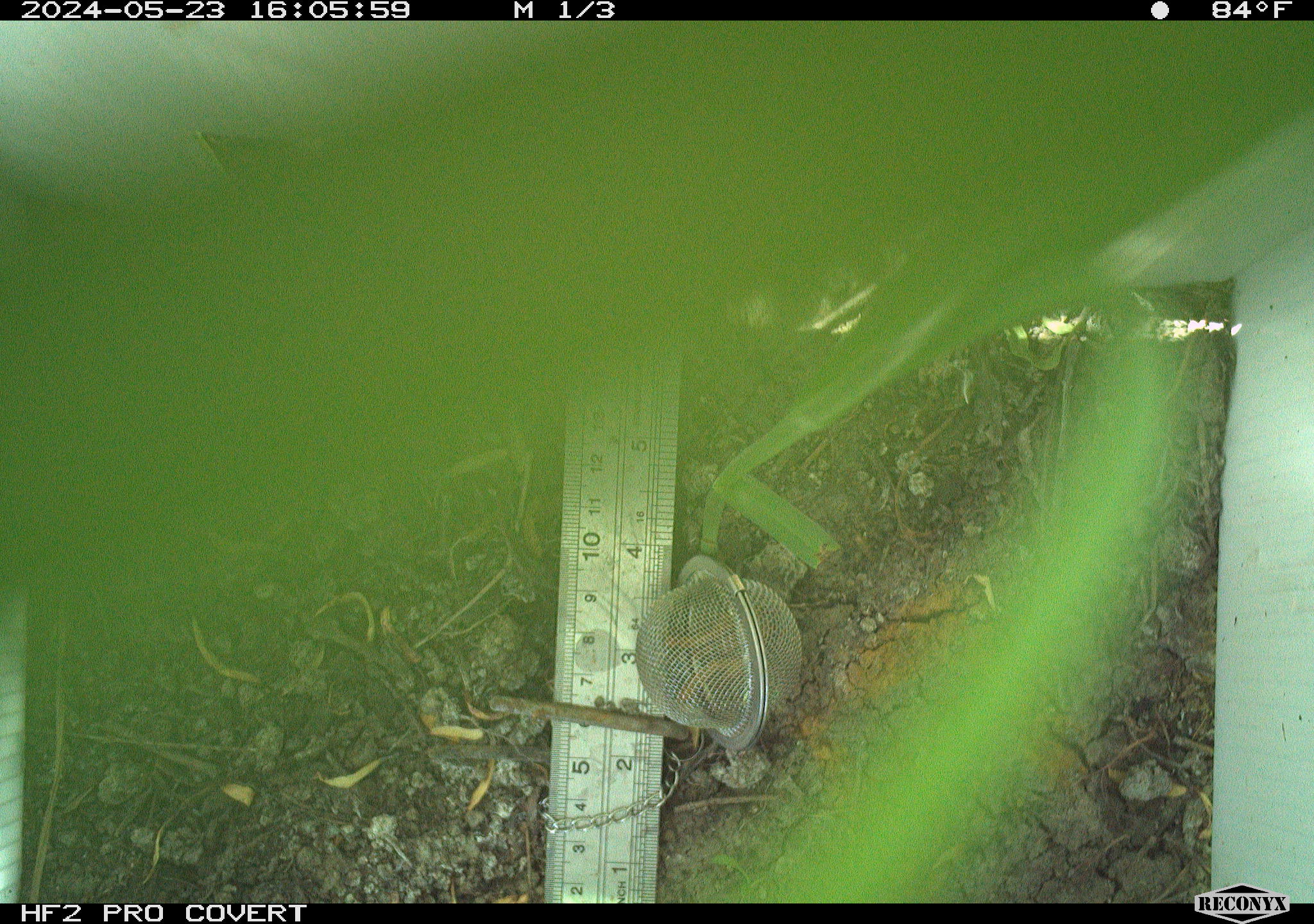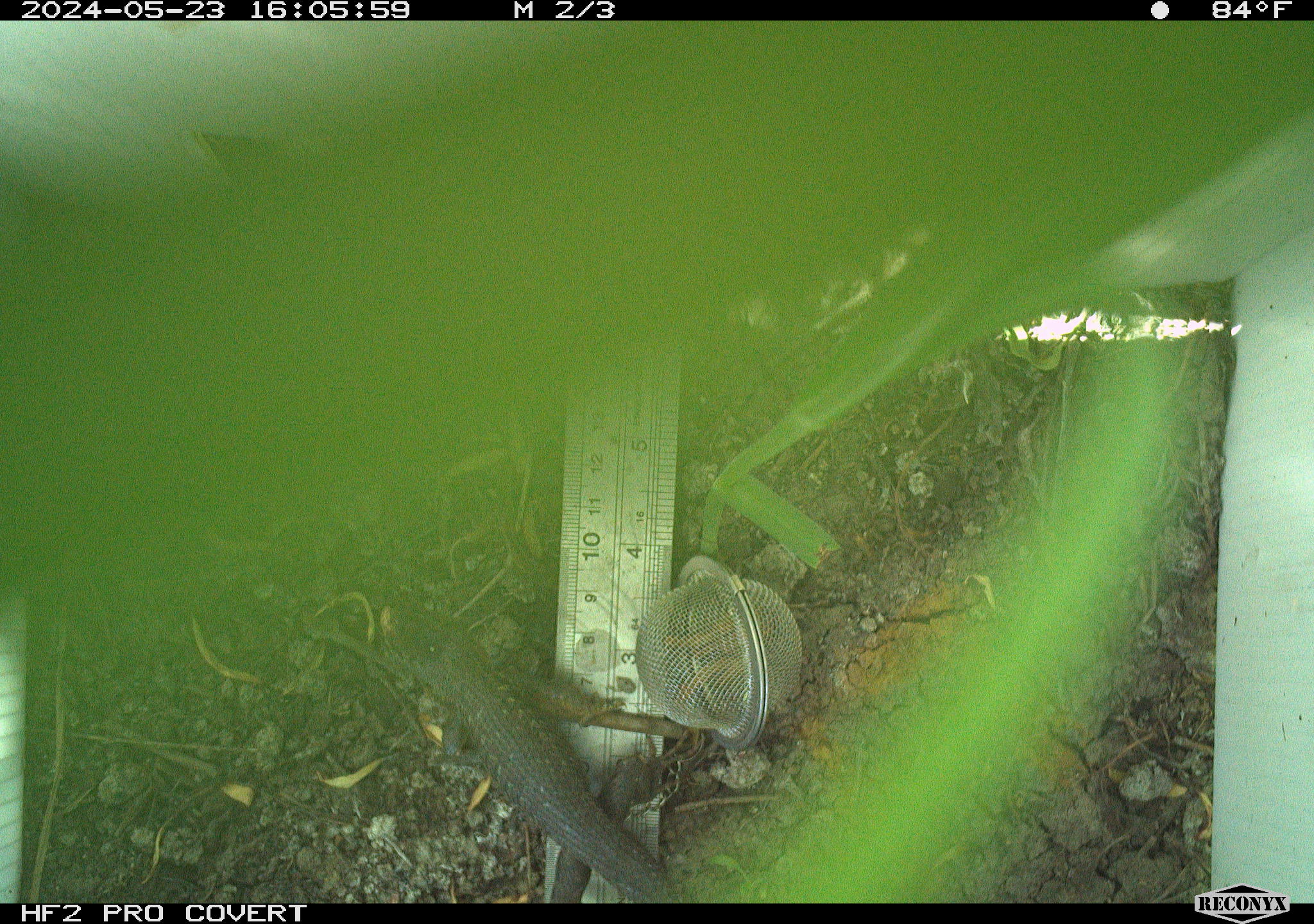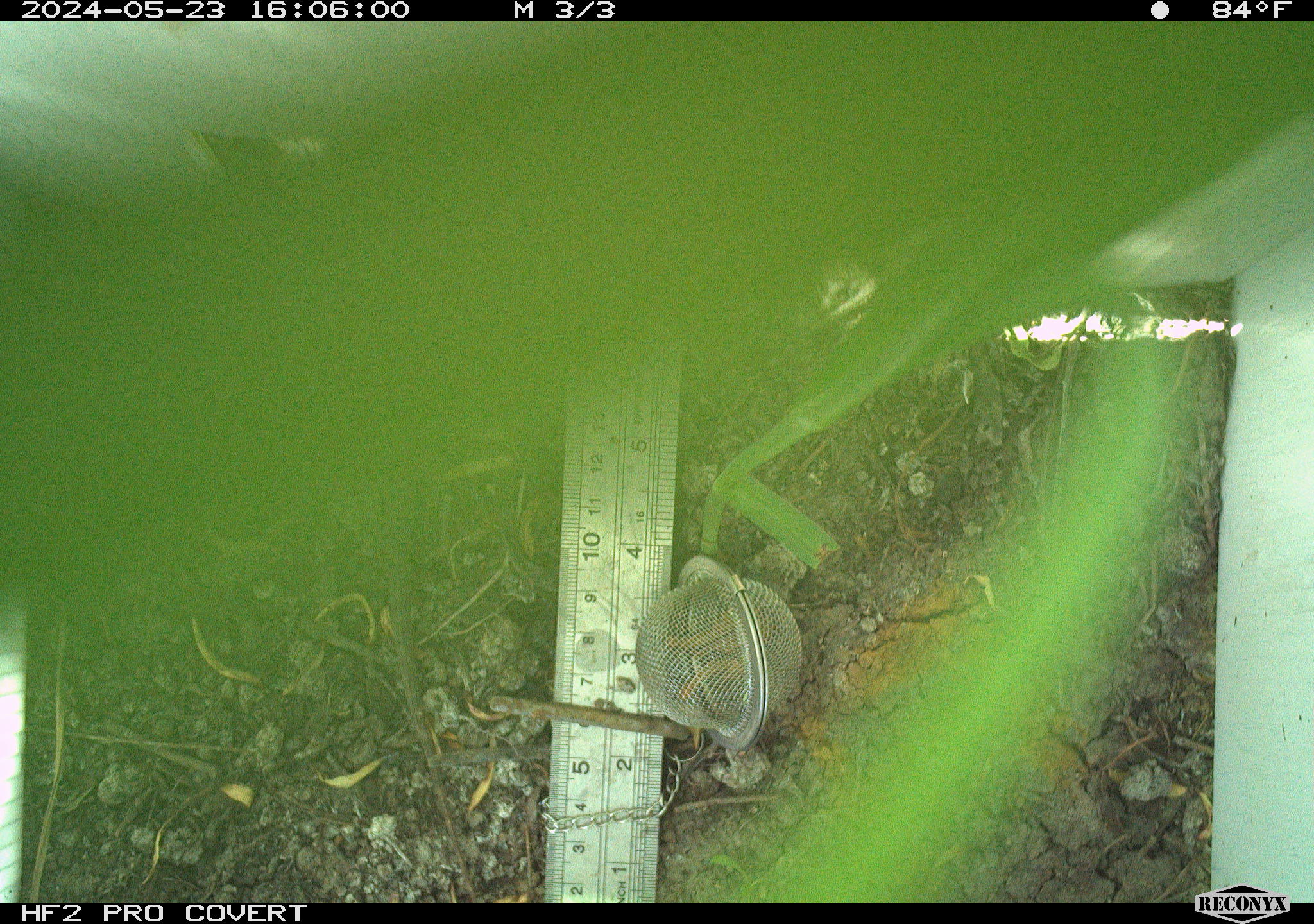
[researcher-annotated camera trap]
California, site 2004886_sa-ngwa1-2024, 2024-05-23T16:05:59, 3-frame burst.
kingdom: Animalia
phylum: Chordata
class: Reptilia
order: Squamata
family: Phrynosomatidae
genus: Sceloporus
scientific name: Sceloporus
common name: spiny lizards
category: sceloporus species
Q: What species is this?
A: Sceloporus species (spiny lizards) (Sceloporus).